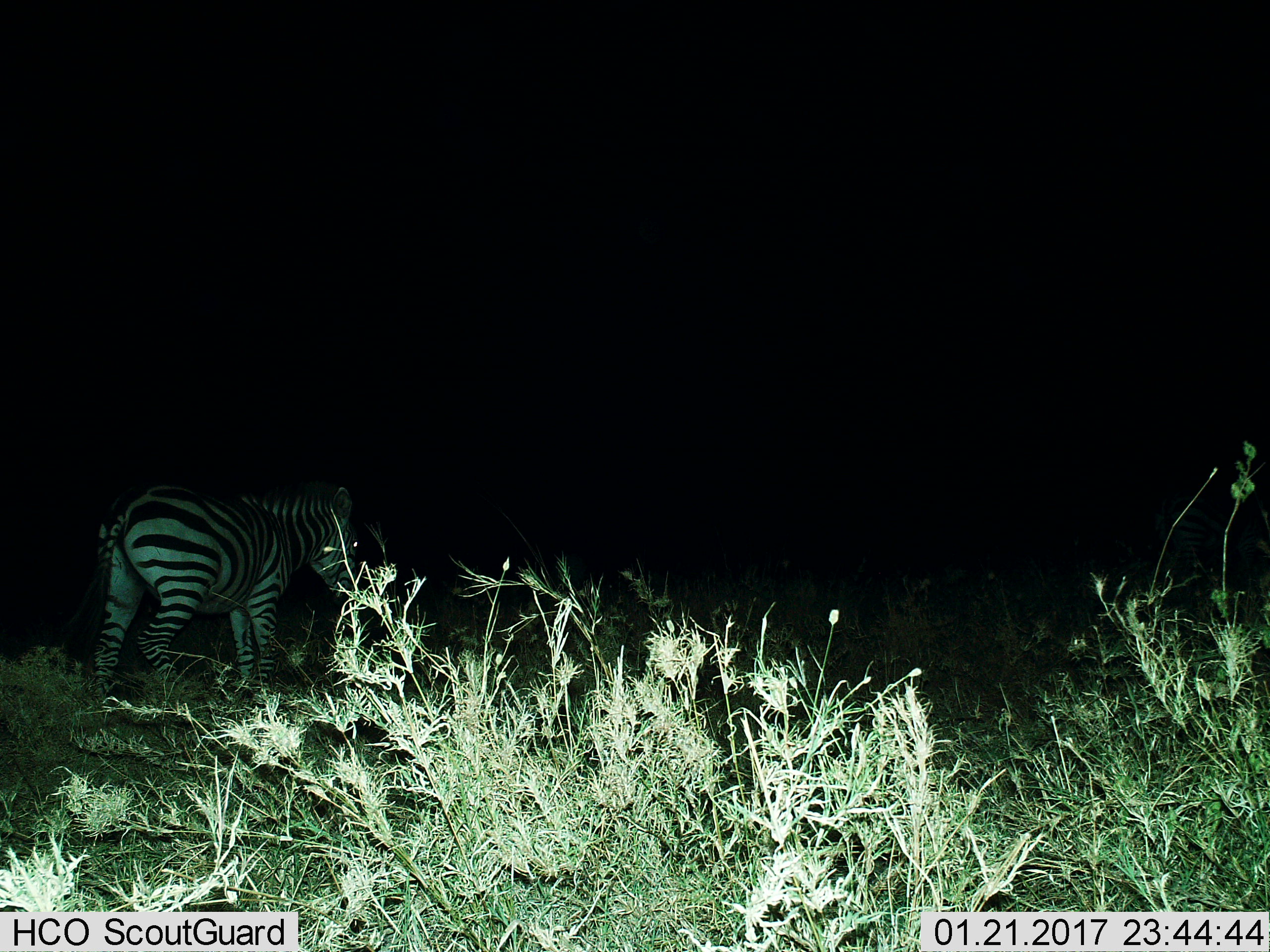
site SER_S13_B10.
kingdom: Animalia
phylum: Chordata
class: Mammalia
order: Perissodactyla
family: Equidae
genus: Equus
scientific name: Equus quagga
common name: plains zebra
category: zebraplains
Zebraplains (plains zebra) (Equus quagga), count 1. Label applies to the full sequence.